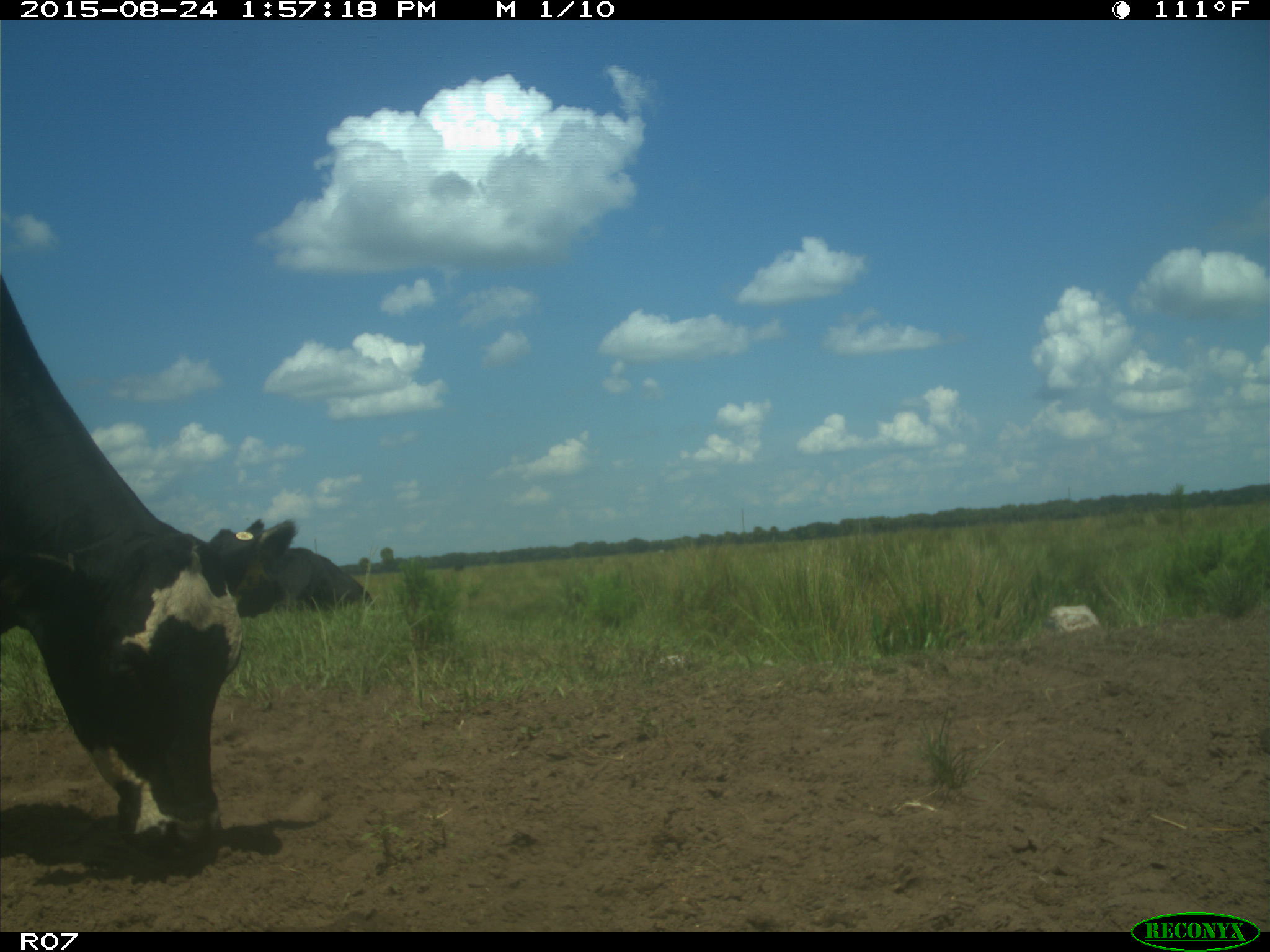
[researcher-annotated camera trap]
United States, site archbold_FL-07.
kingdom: Animalia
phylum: Chordata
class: Mammalia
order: Artiodactyla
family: Bovidae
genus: Bos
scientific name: Bos taurus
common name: domestic cow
Bos taurus (domestic cow).